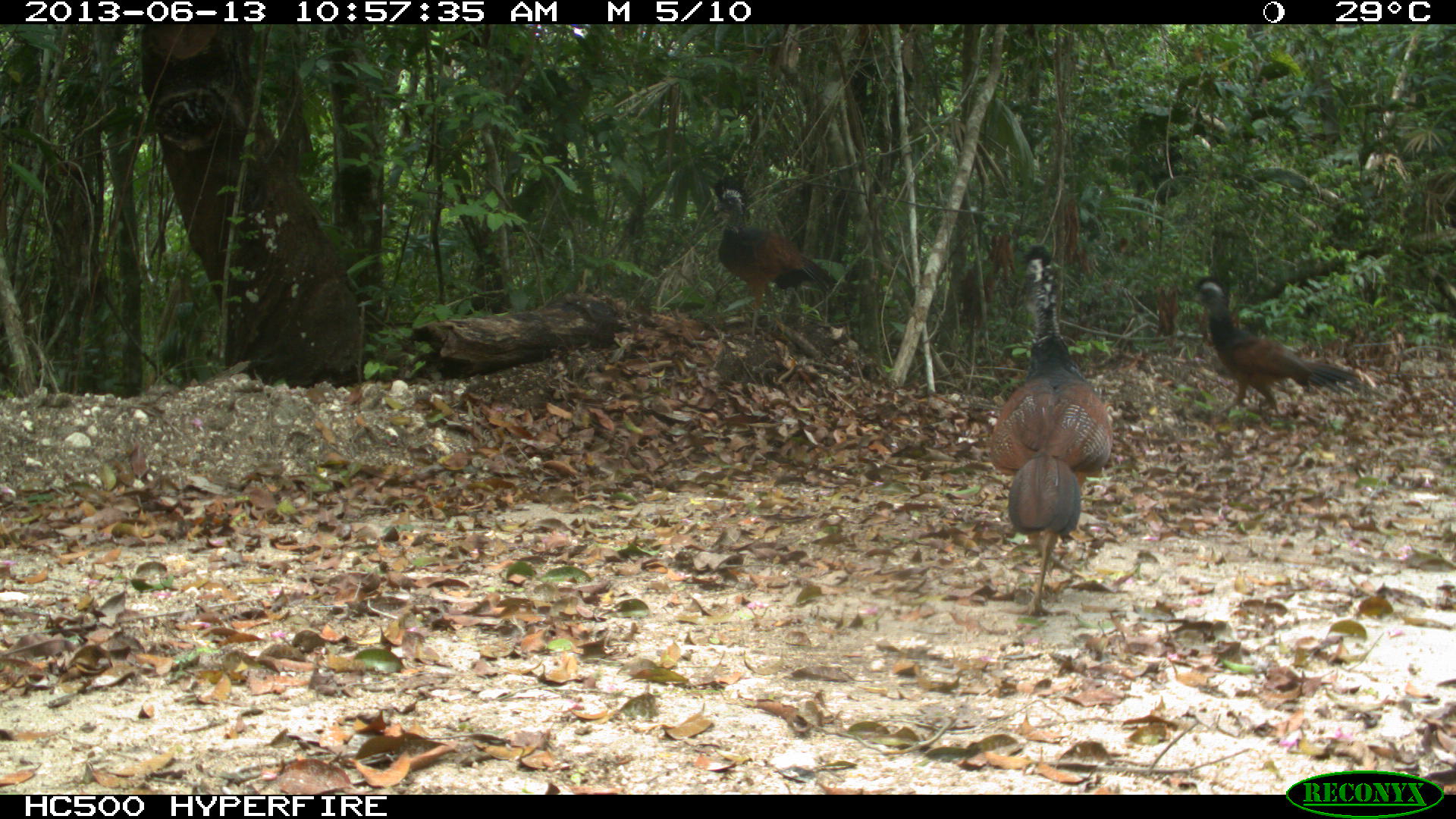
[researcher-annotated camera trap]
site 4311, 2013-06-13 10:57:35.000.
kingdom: Animalia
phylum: Chordata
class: Aves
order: Galliformes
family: Cracidae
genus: Crax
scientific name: Crax rubra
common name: great curassow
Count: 3.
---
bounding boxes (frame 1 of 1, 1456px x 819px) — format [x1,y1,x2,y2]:
crax rubra: [986,243,1115,617]; [1190,275,1362,412]; [711,176,838,337]